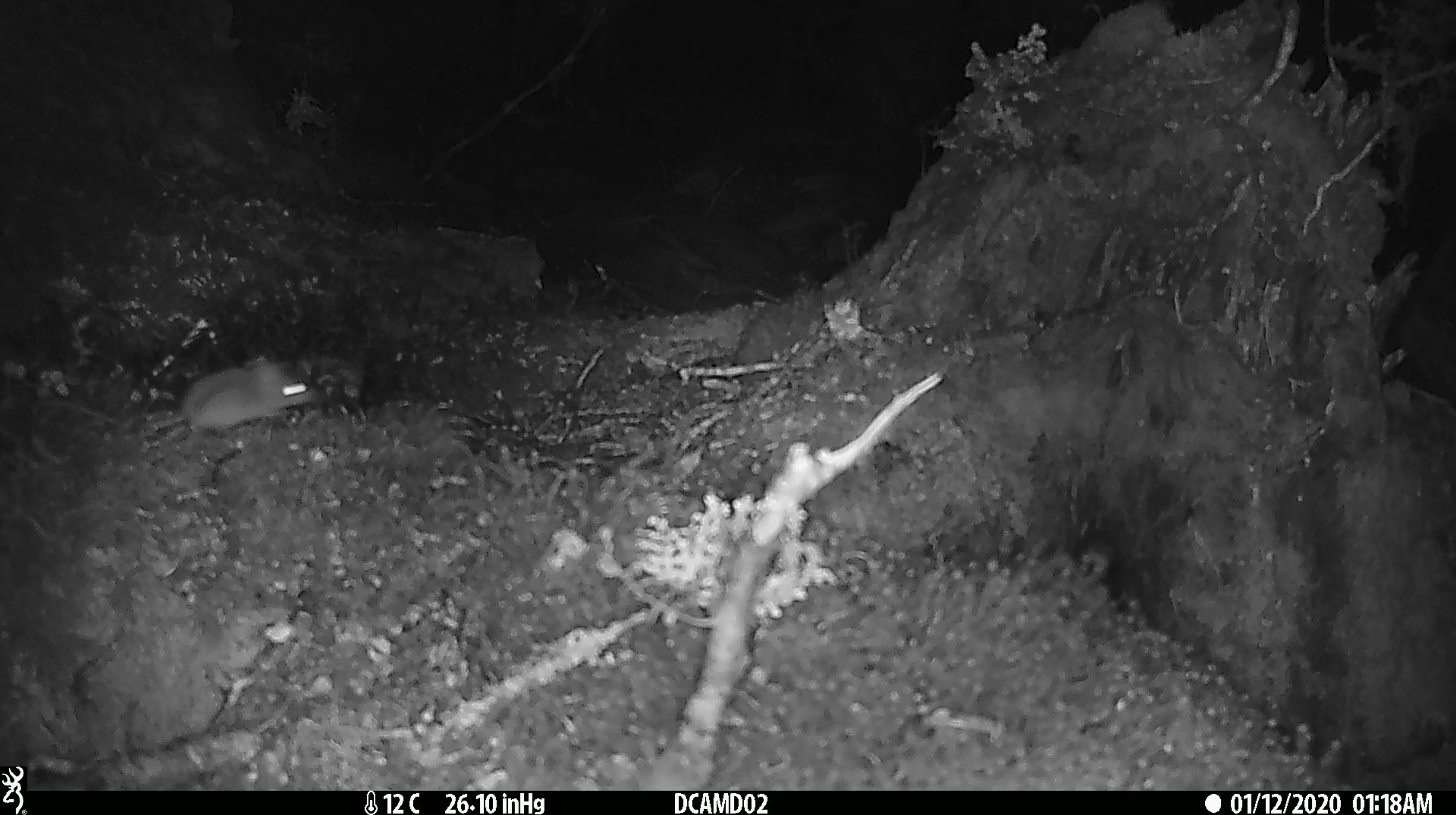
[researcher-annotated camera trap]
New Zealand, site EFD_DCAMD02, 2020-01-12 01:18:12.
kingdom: Animalia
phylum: Chordata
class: Mammalia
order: Rodentia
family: Muridae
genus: Mus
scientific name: Mus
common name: mouse